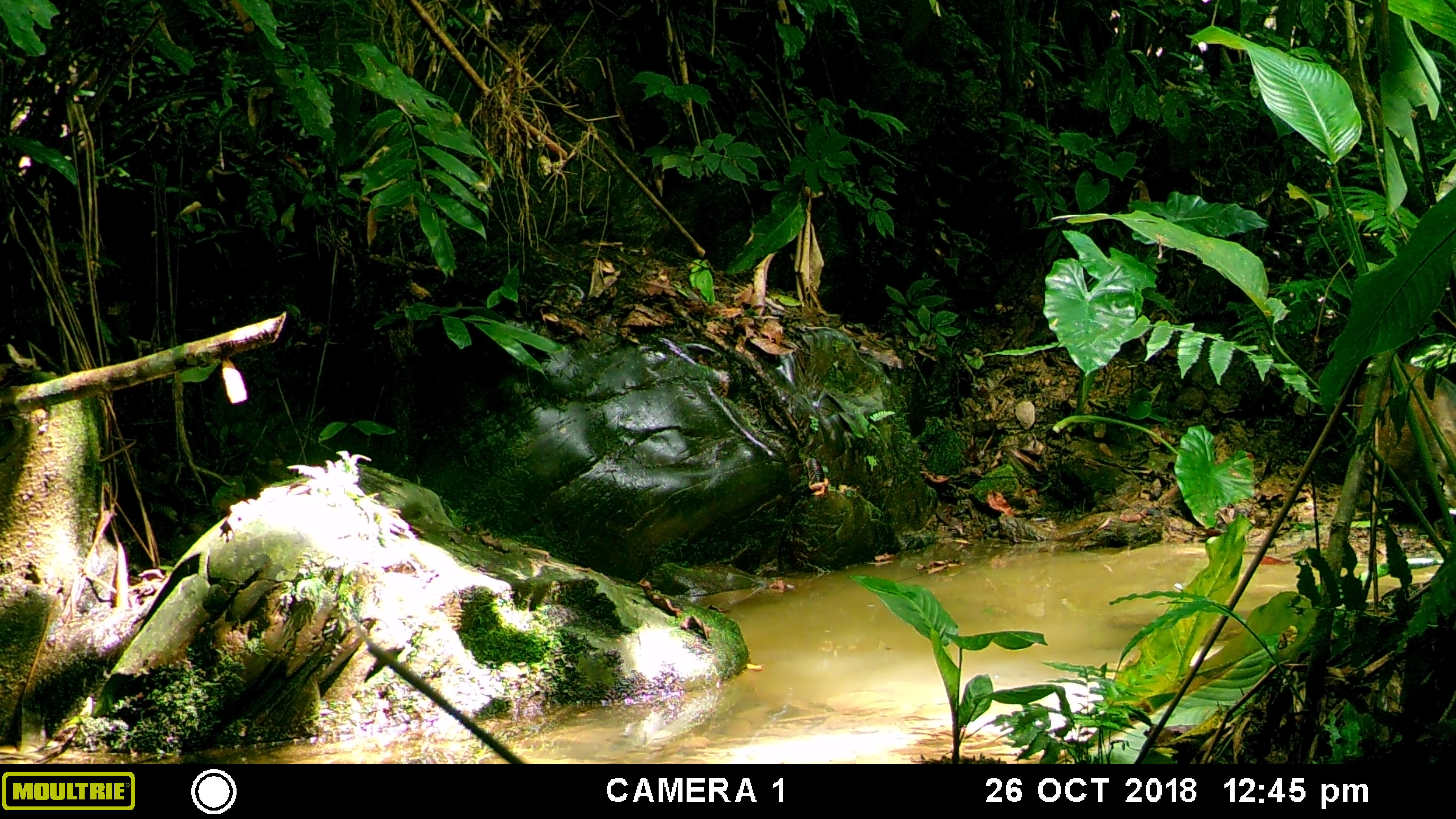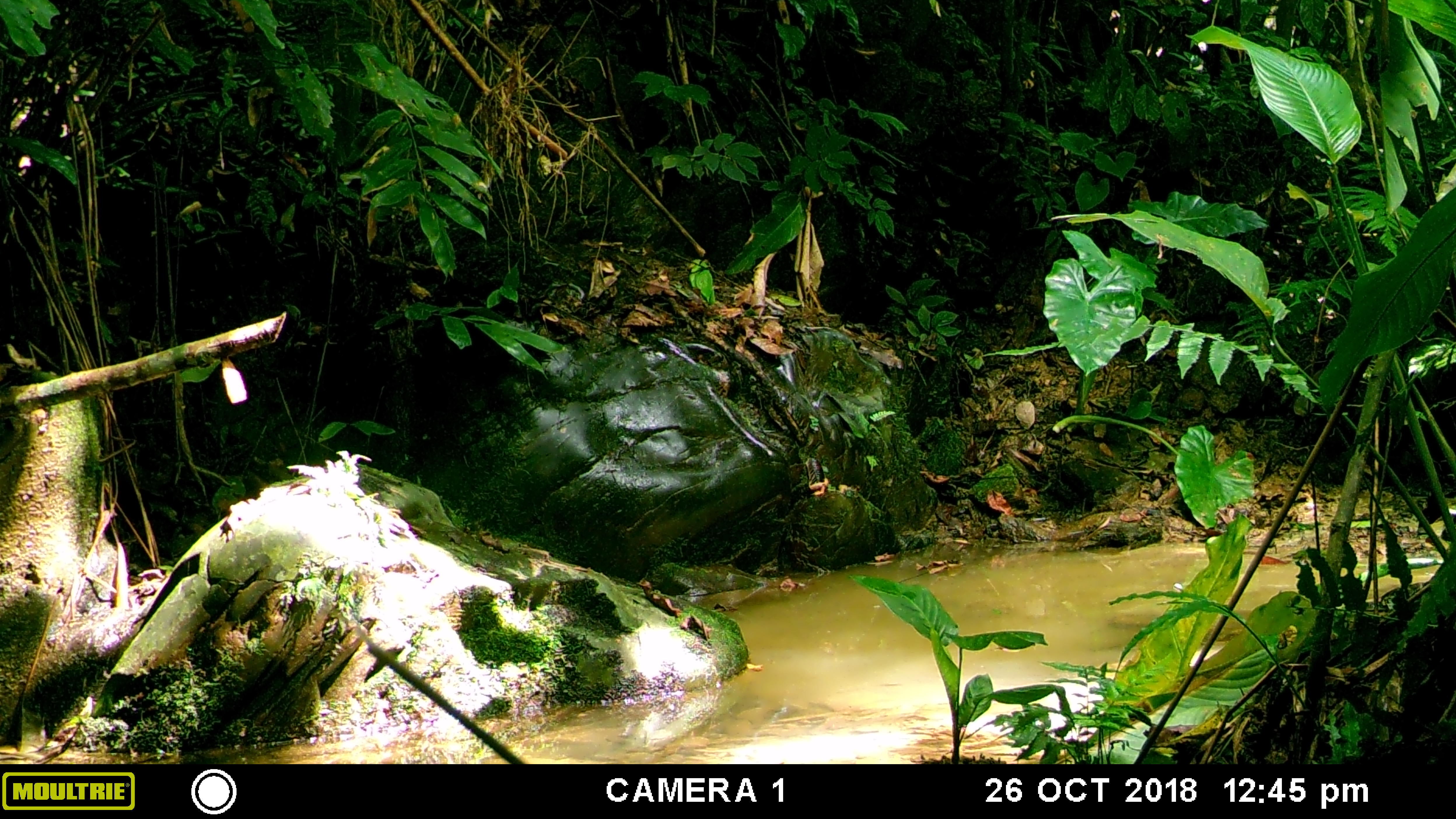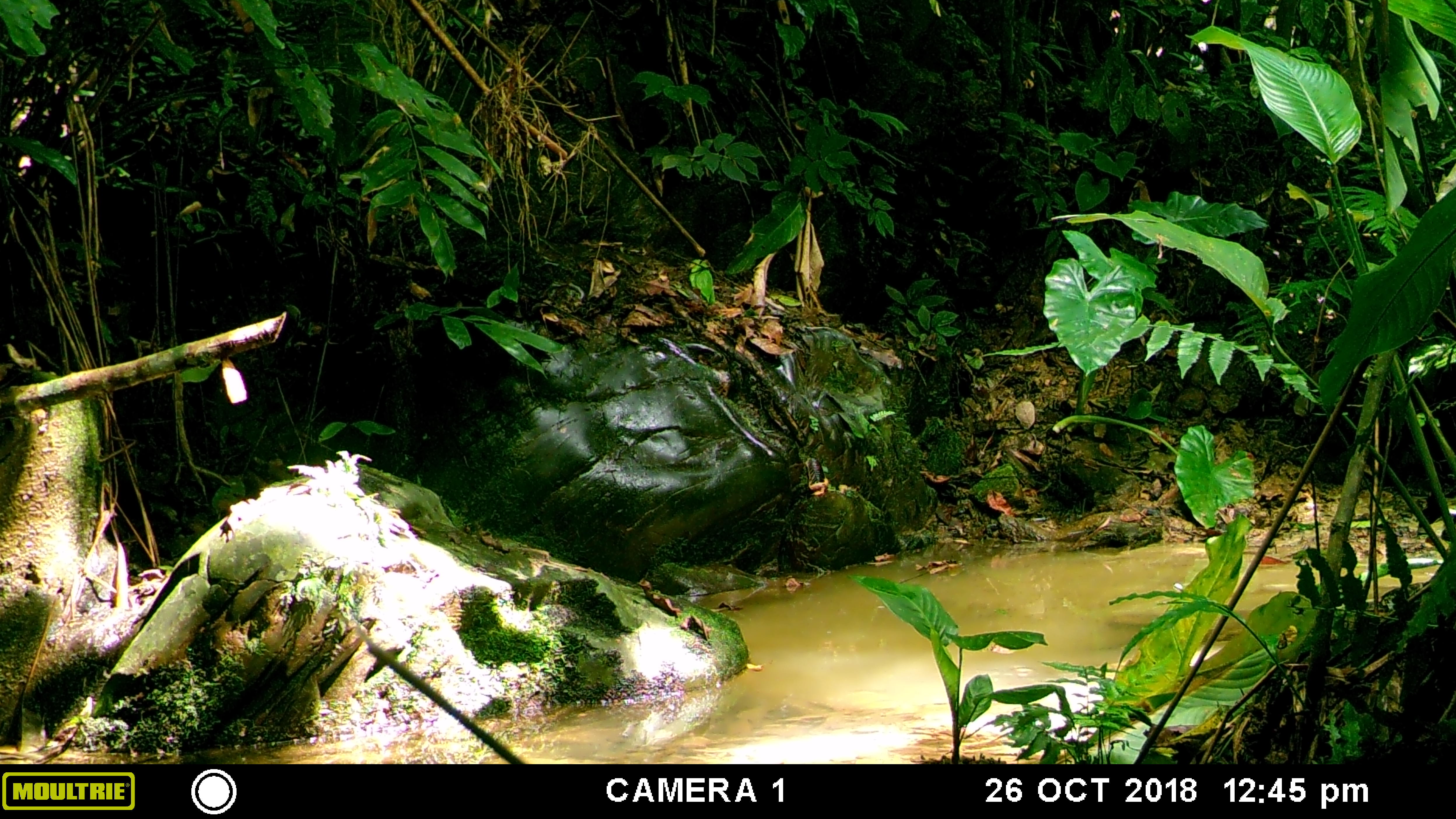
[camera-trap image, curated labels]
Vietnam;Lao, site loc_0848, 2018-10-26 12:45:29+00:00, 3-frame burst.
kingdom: Animalia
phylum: Chordata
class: Mammalia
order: Artiodactyla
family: Suidae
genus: Sus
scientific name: Sus scrofa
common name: eurasian wild pig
Eurasian wild pig (Sus scrofa). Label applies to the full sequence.